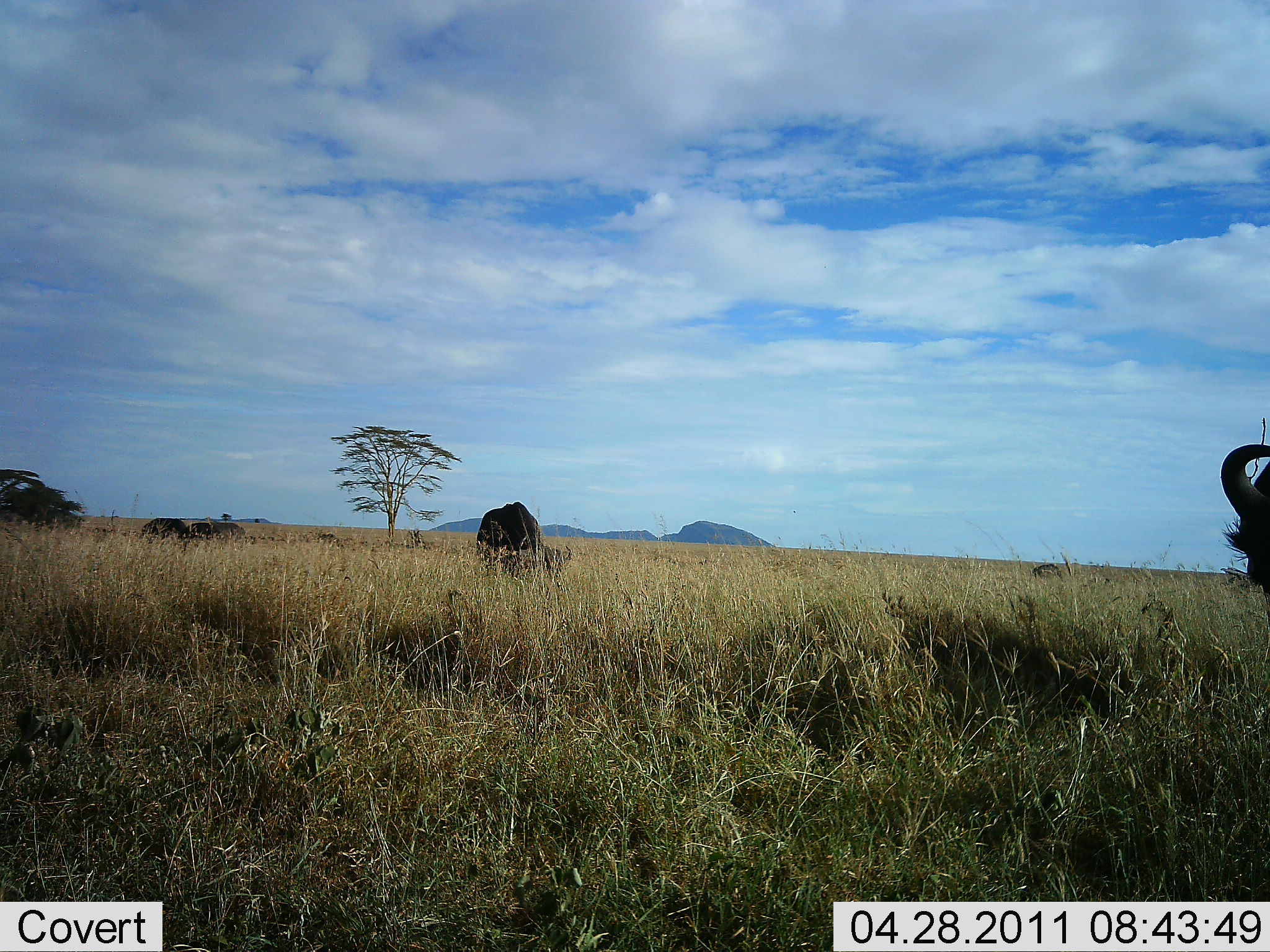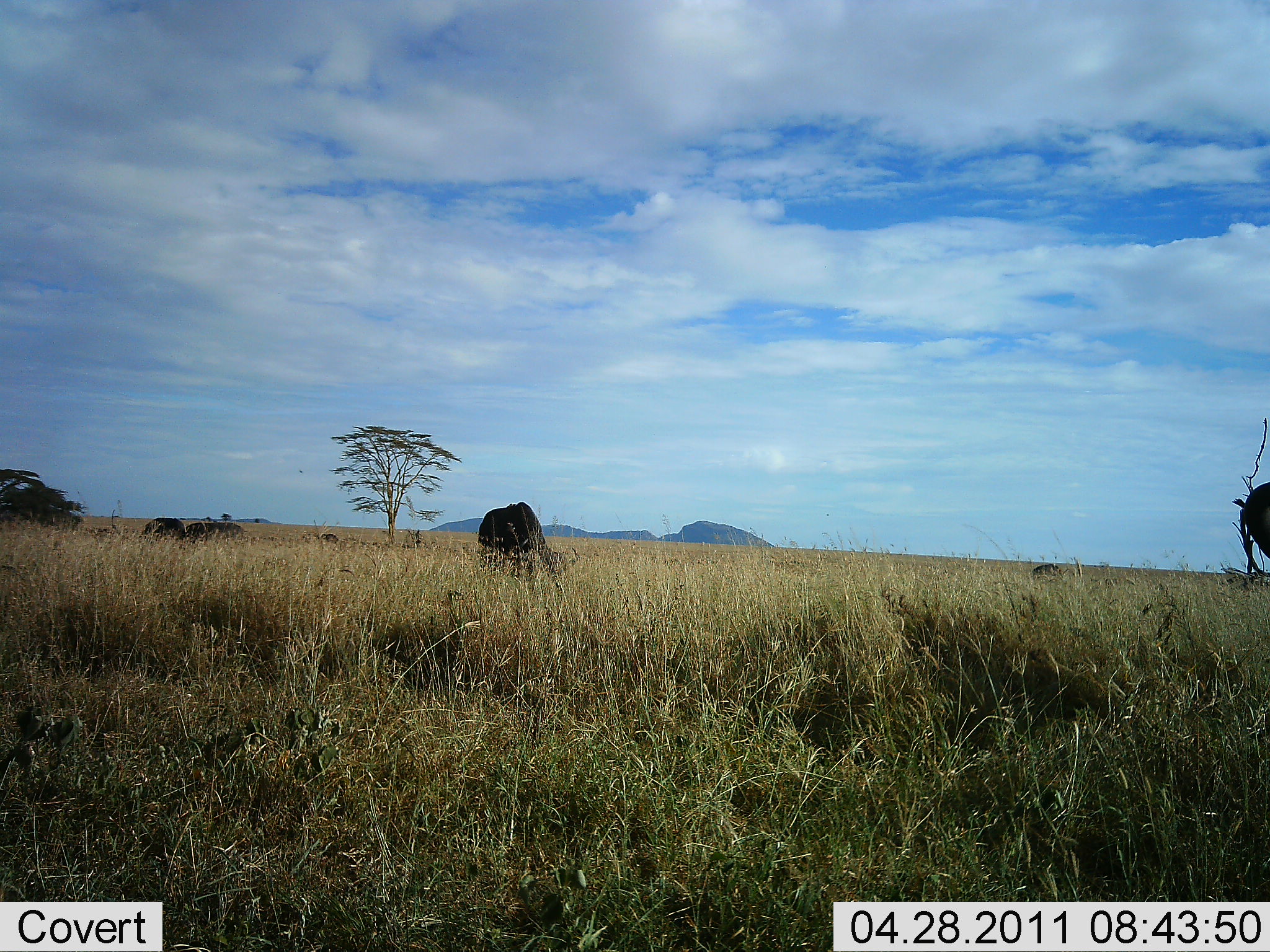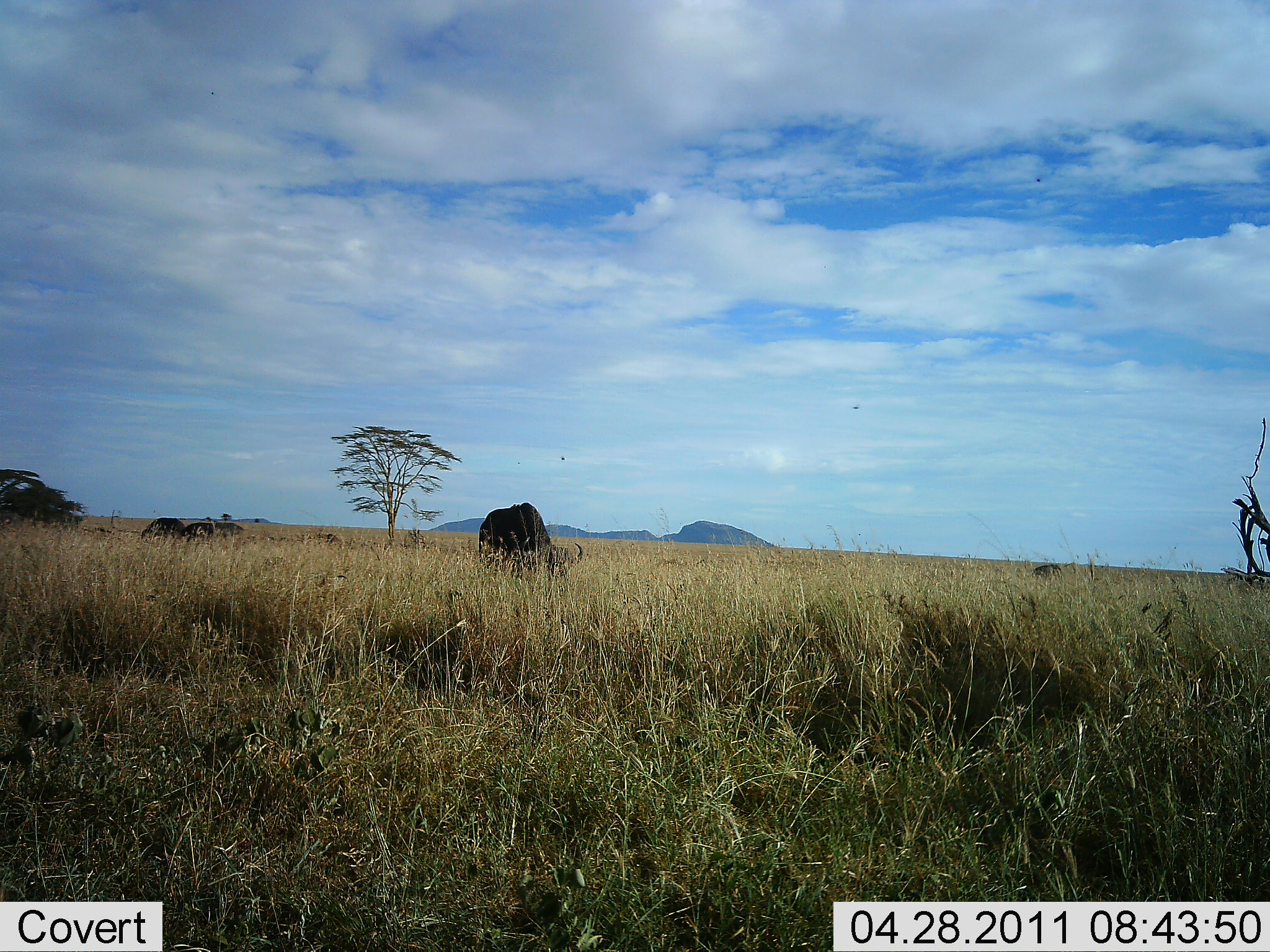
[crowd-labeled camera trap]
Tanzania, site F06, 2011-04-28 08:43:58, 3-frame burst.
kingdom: Animalia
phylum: Chordata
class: Mammalia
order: Artiodactyla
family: Bovidae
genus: Connochaetes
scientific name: Connochaetes taurinus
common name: blue wildebeest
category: wildebeest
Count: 4.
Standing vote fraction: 30%.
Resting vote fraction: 10%.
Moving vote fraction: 10%.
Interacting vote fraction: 0%.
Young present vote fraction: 0%.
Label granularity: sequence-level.